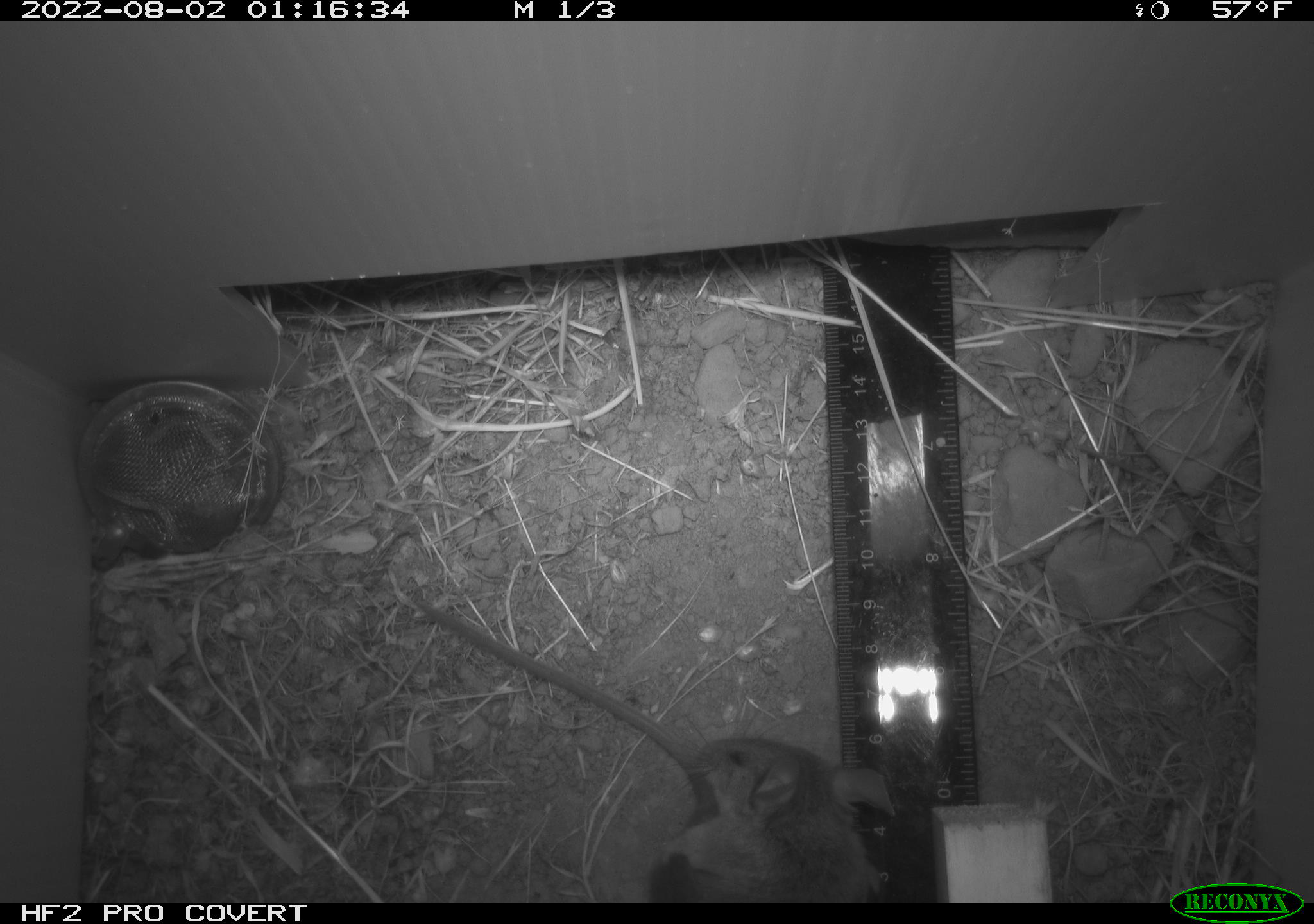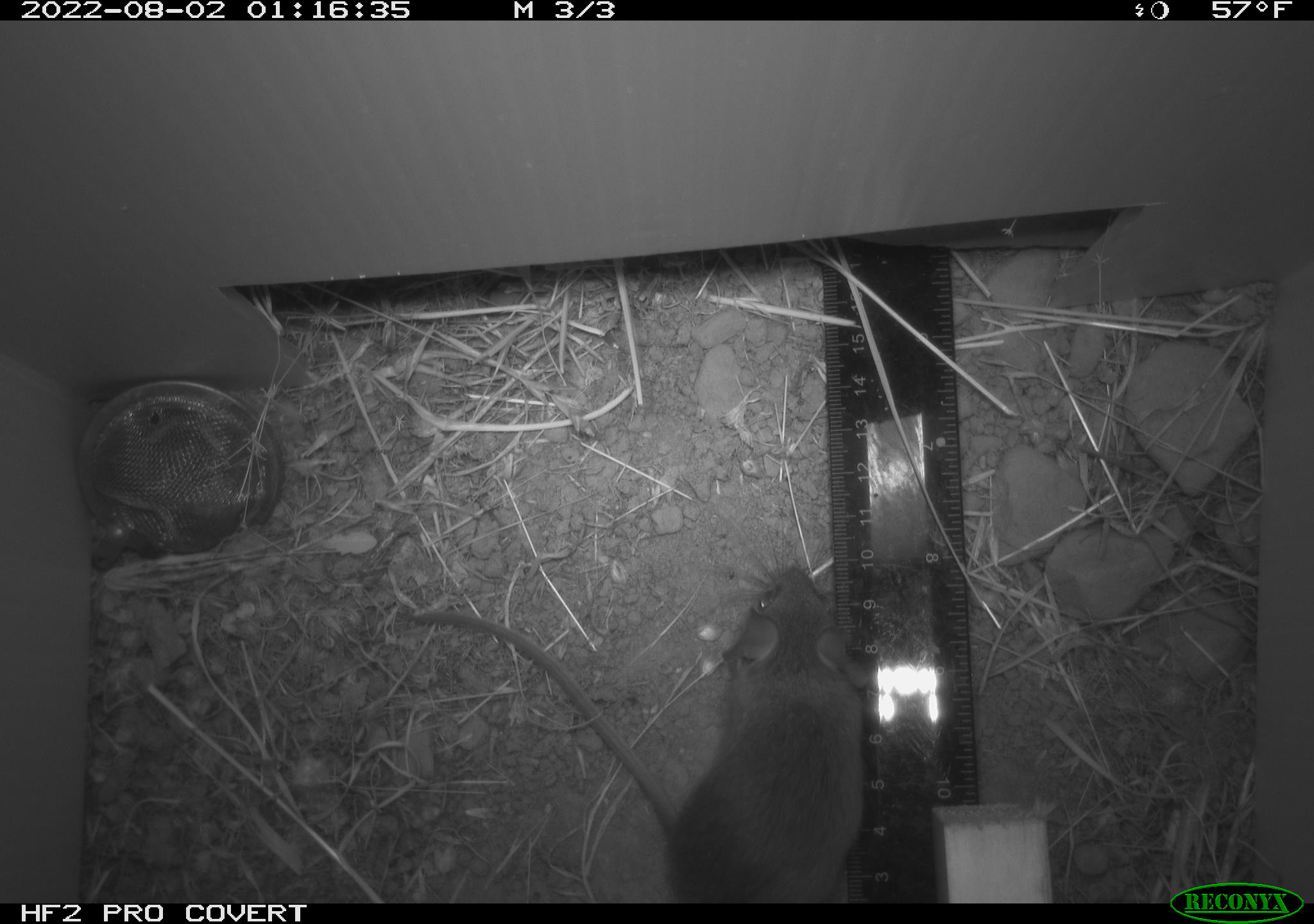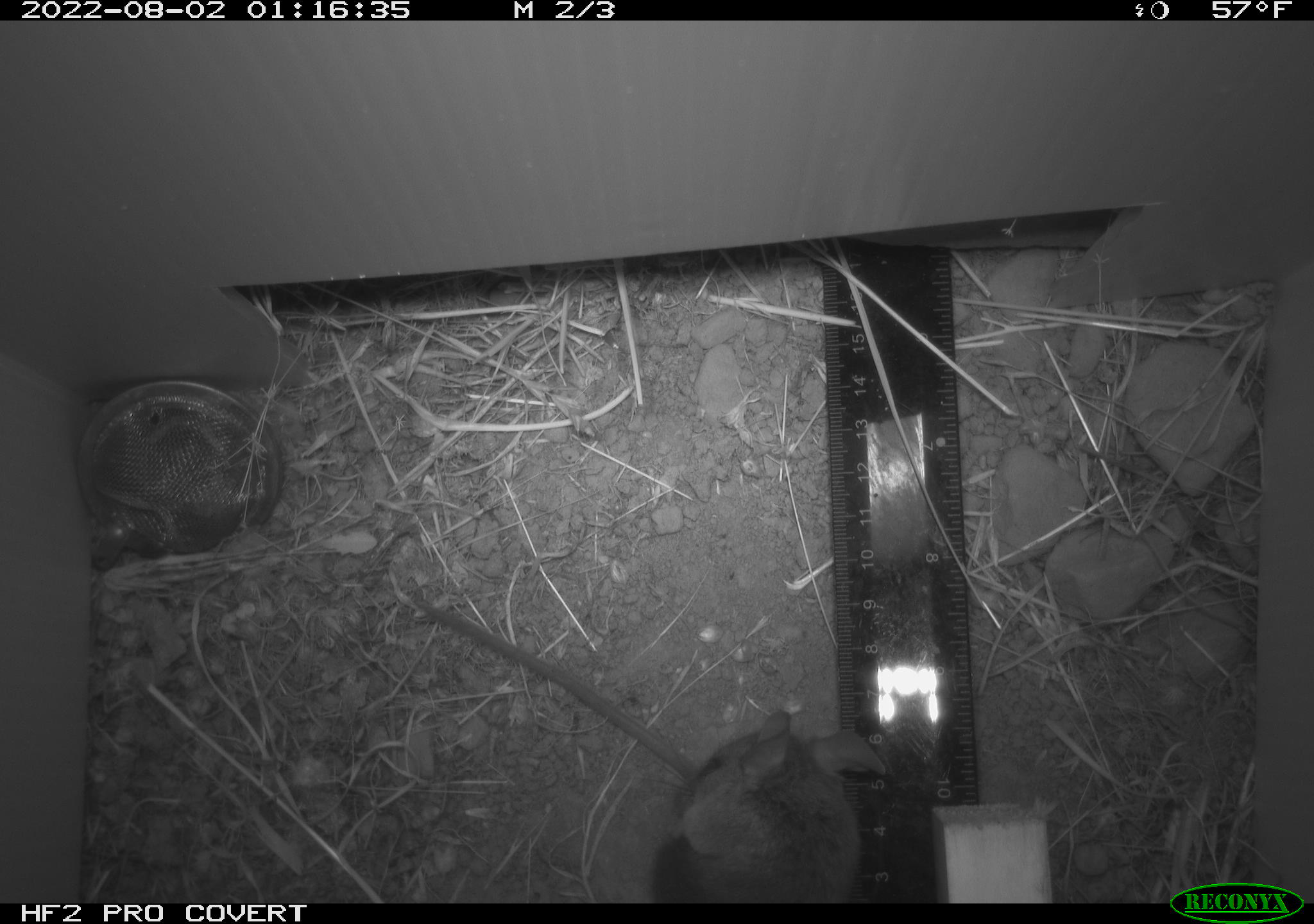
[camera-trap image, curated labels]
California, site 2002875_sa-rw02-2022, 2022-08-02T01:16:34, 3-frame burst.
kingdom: Animalia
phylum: Chordata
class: Mammalia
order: Rodentia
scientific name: Rodentia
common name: mouse species